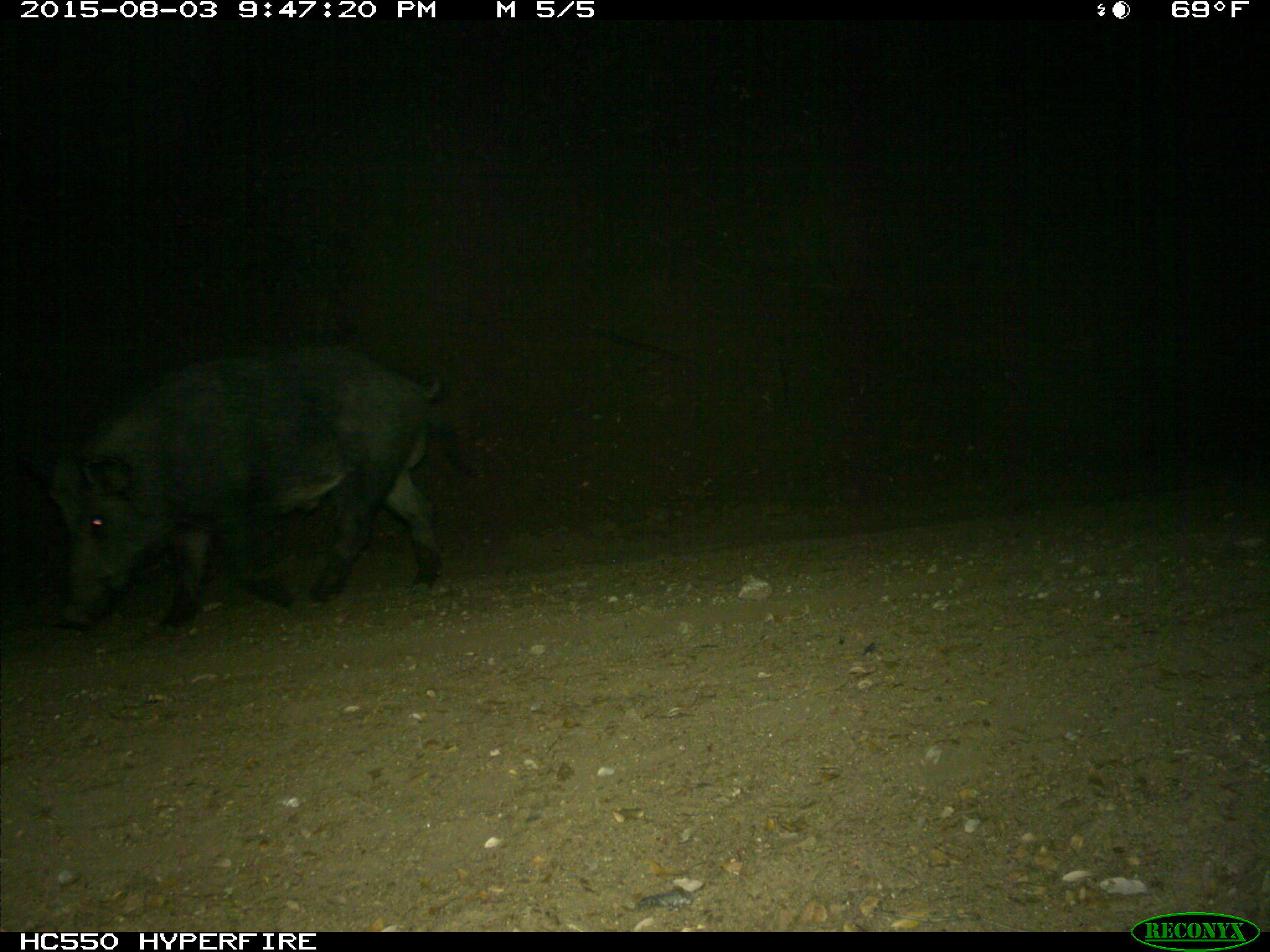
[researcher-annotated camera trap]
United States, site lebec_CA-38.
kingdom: Animalia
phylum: Chordata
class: Mammalia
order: Artiodactyla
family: Suidae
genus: Sus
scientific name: Sus scrofa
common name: wild boar